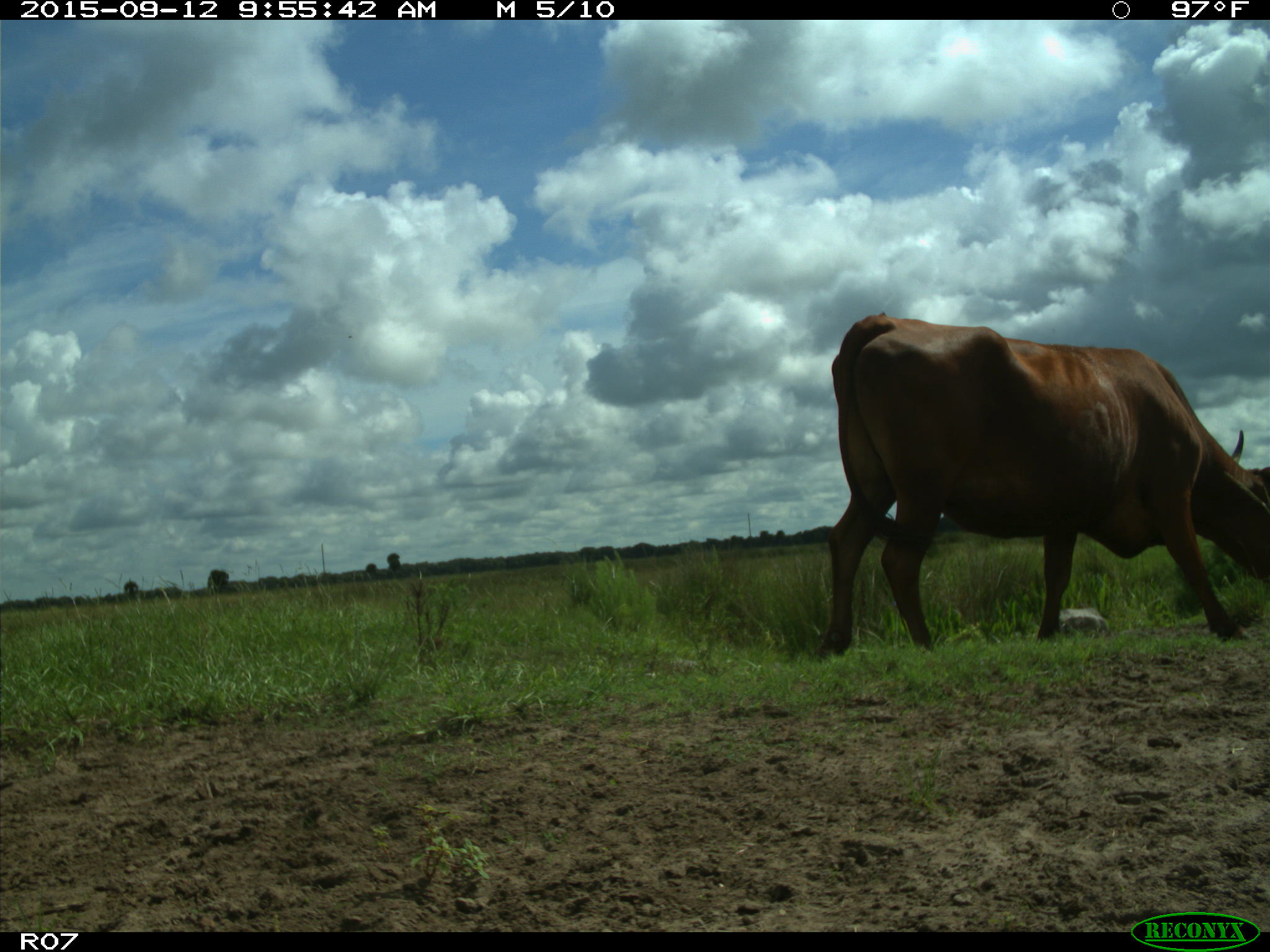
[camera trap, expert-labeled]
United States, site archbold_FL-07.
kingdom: Animalia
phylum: Chordata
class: Mammalia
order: Artiodactyla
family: Bovidae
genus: Bos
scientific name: Bos taurus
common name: domestic cow